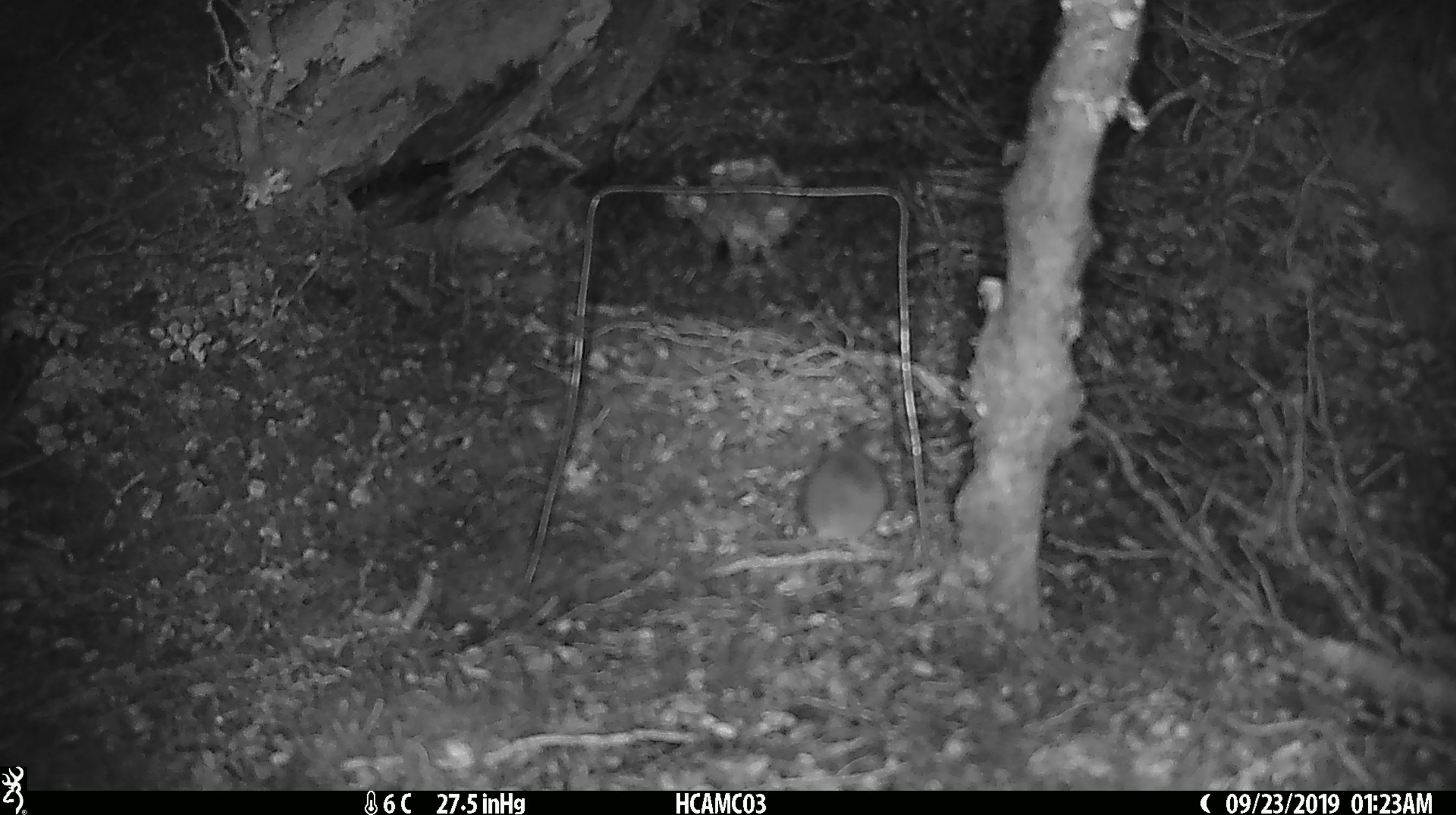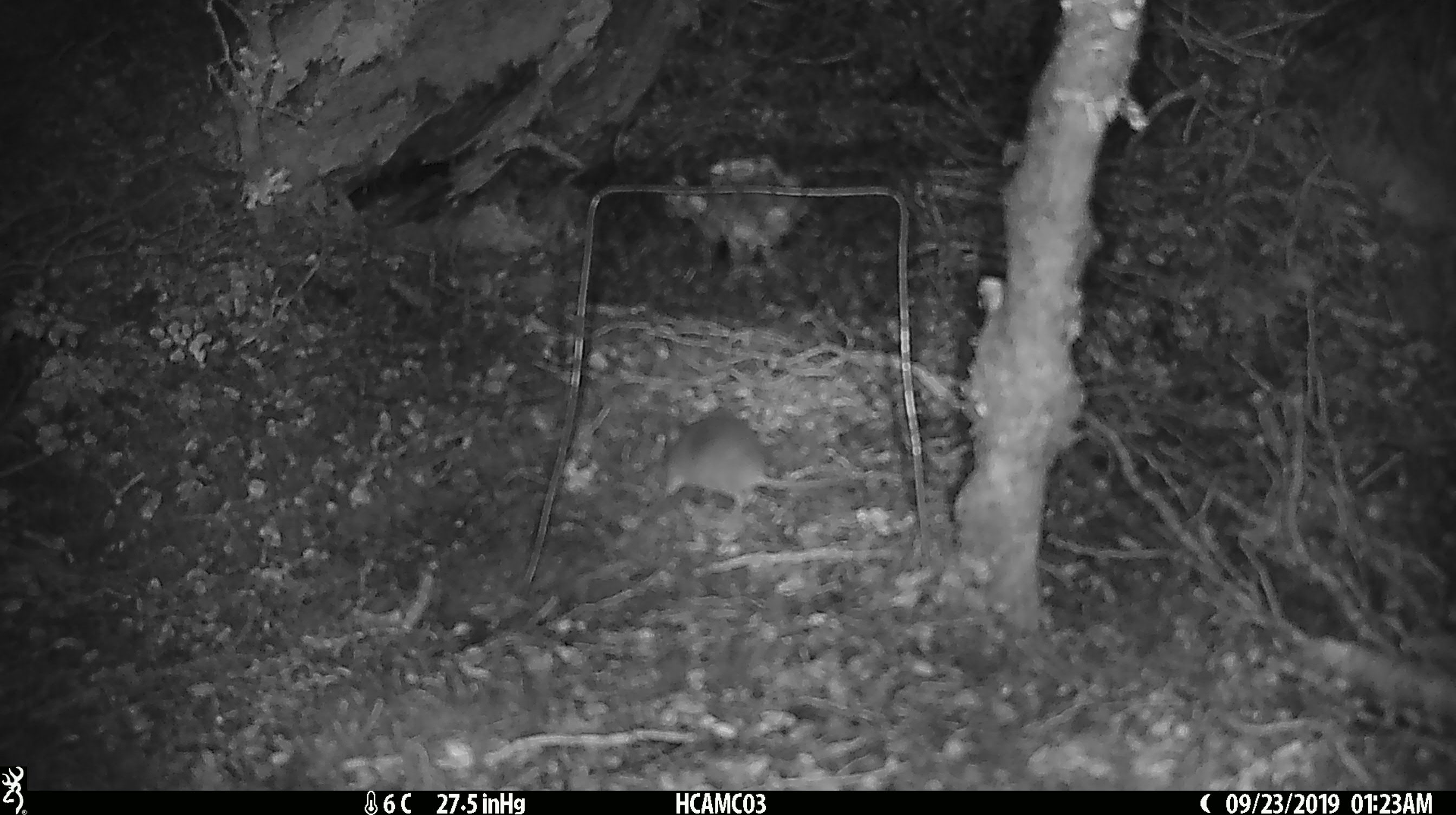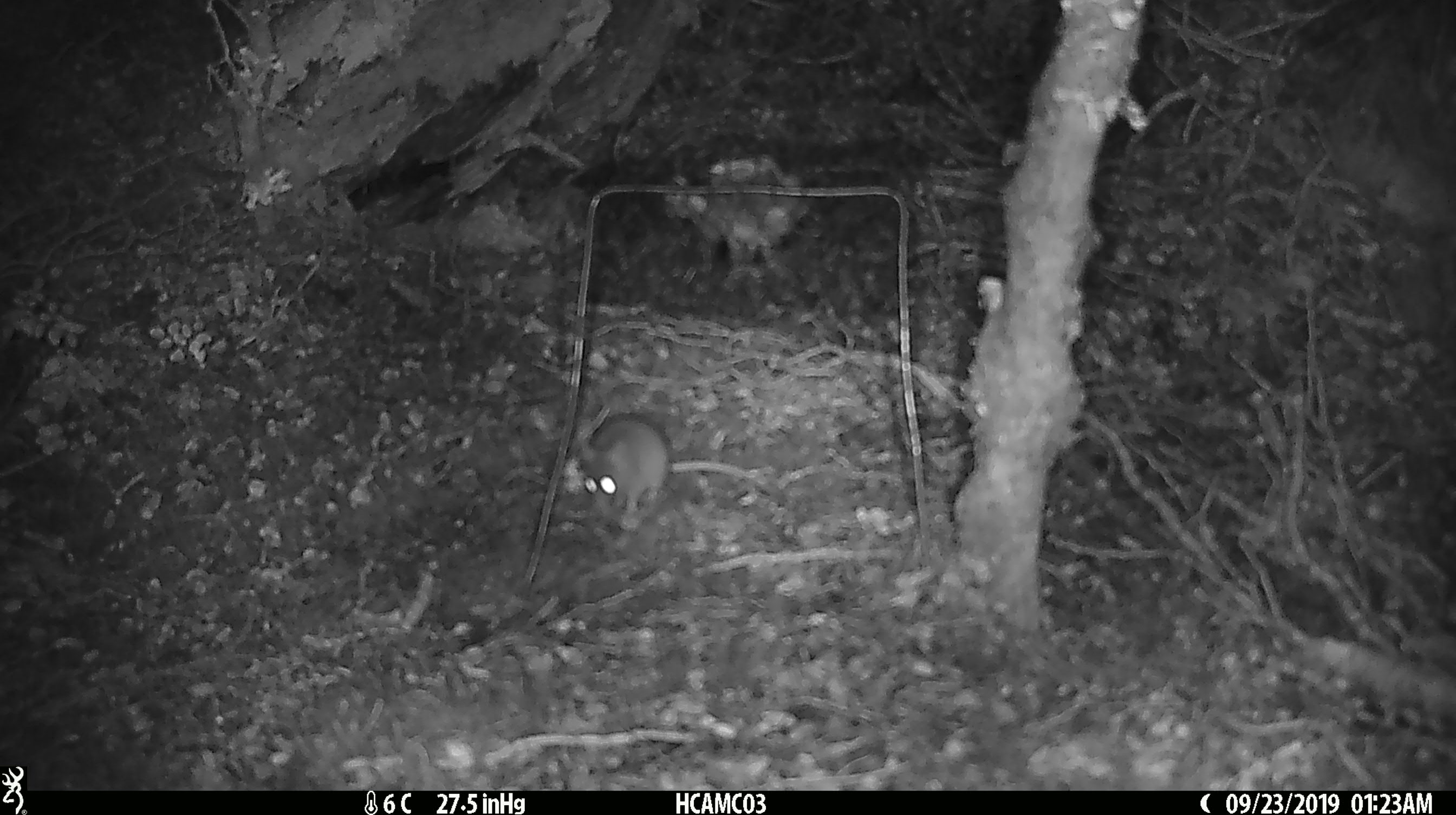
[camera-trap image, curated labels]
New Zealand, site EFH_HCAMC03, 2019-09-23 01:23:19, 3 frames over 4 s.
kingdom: Animalia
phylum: Chordata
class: Mammalia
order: Rodentia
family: Muridae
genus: Mus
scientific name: Mus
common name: mouse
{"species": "mouse (Mus)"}